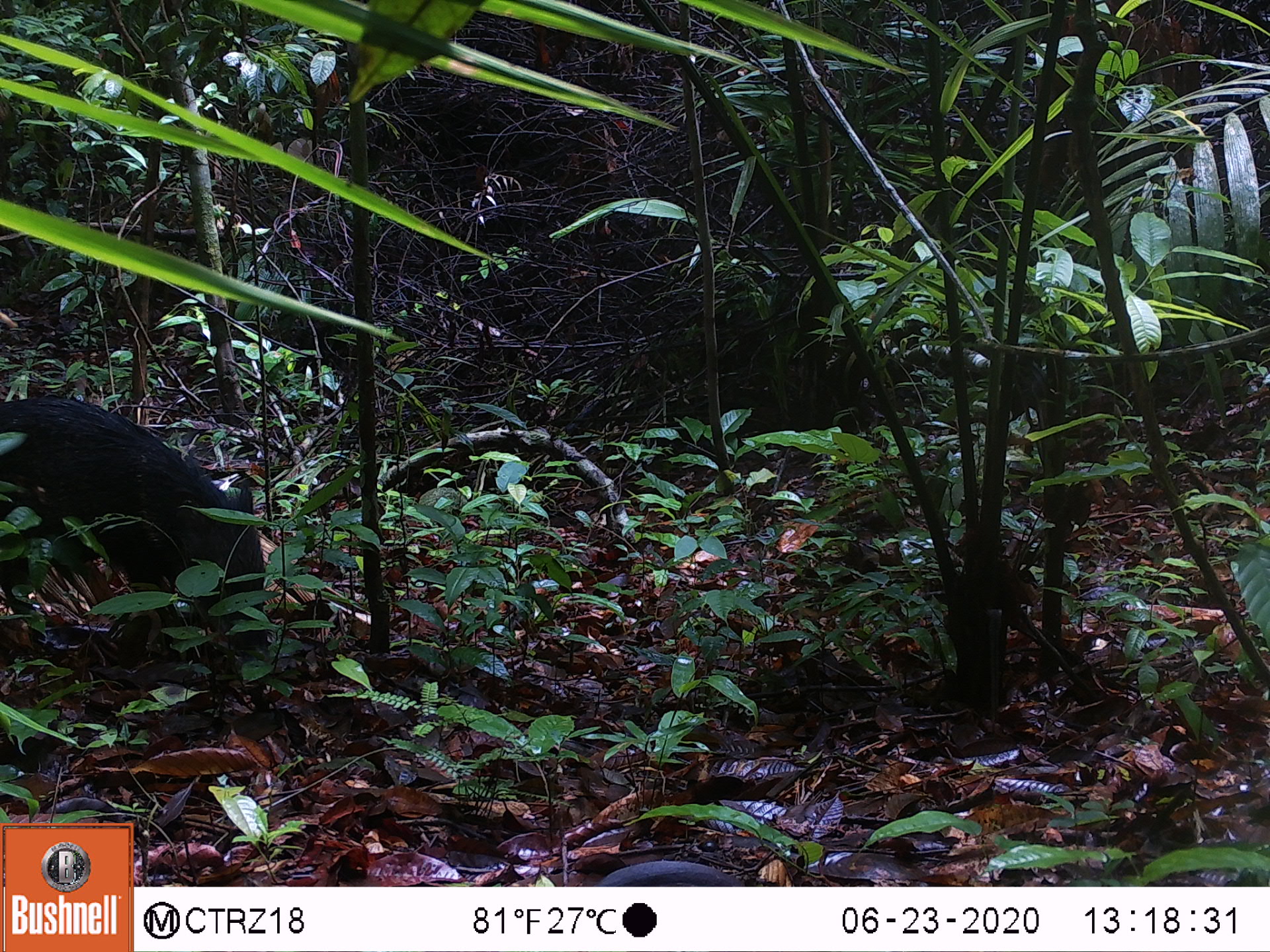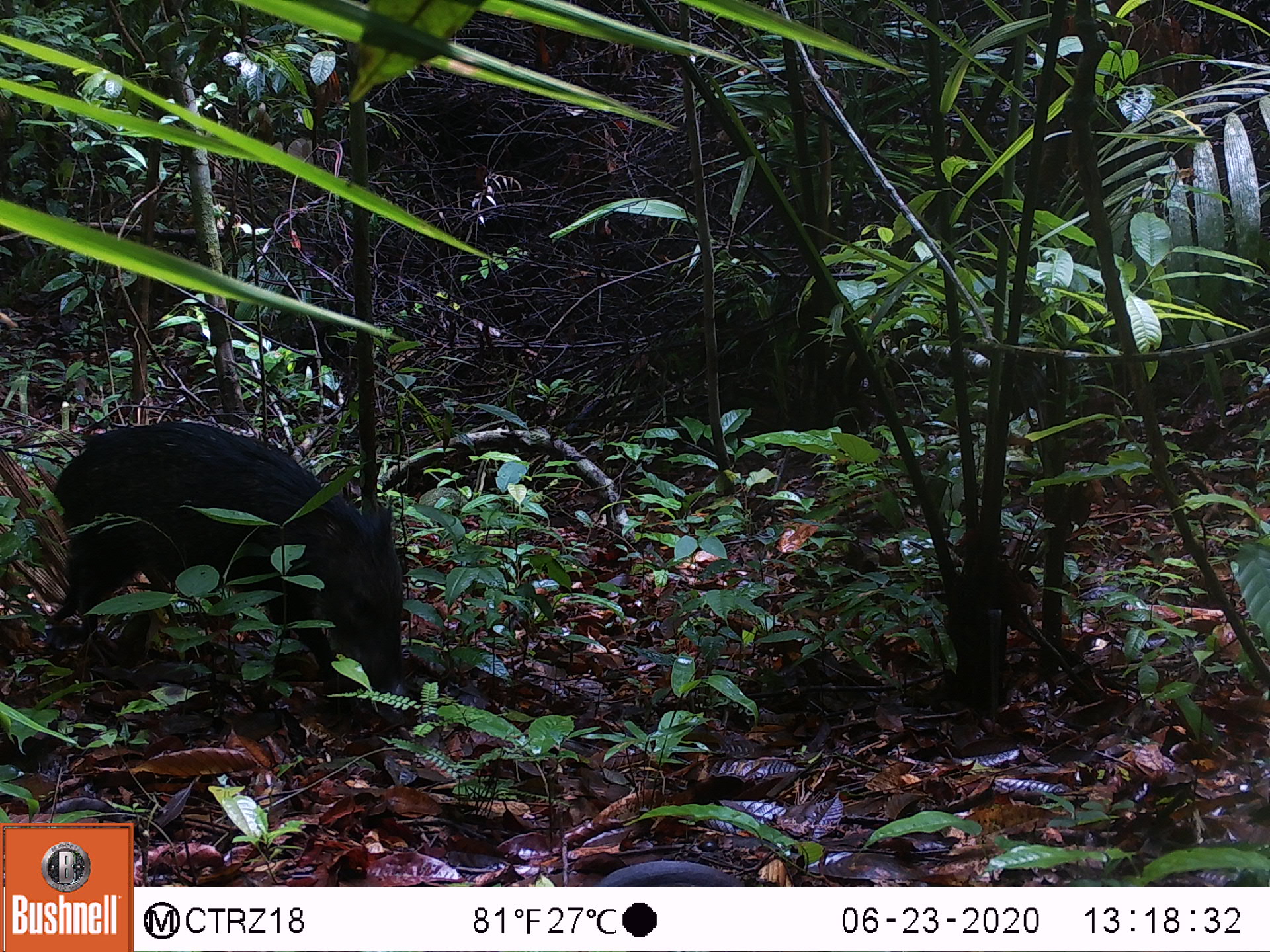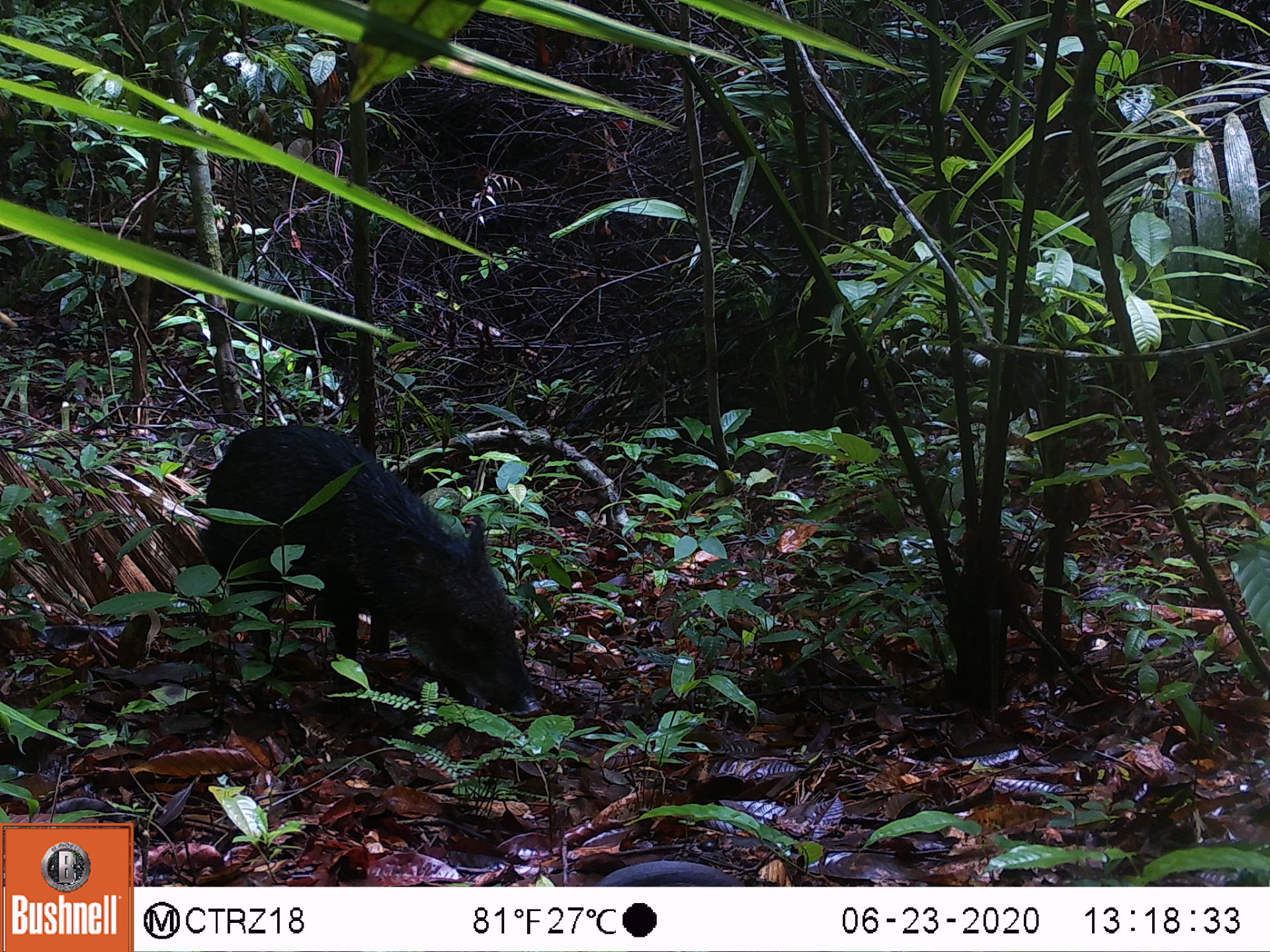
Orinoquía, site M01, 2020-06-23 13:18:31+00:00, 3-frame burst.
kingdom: Animalia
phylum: Chordata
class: Mammalia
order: Artiodactyla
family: Tayassuidae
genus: Pecari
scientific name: Pecari tajacu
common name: collared peccary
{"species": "collared peccary (Pecari tajacu)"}